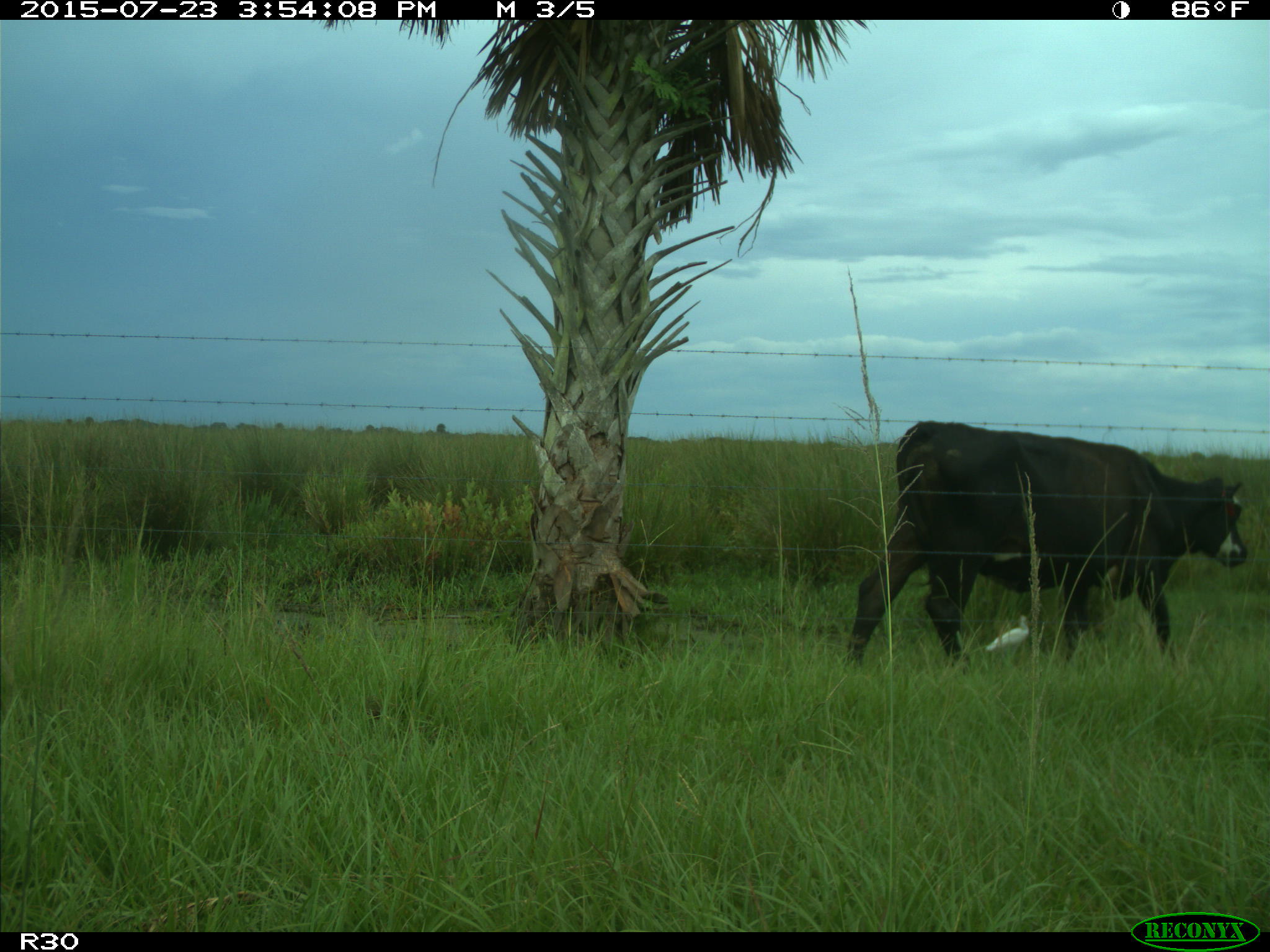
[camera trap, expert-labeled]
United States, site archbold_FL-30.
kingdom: Animalia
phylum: Chordata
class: Mammalia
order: Artiodactyla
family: Bovidae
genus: Bos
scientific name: Bos taurus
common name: domestic cow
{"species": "Bos taurus (domestic cow)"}